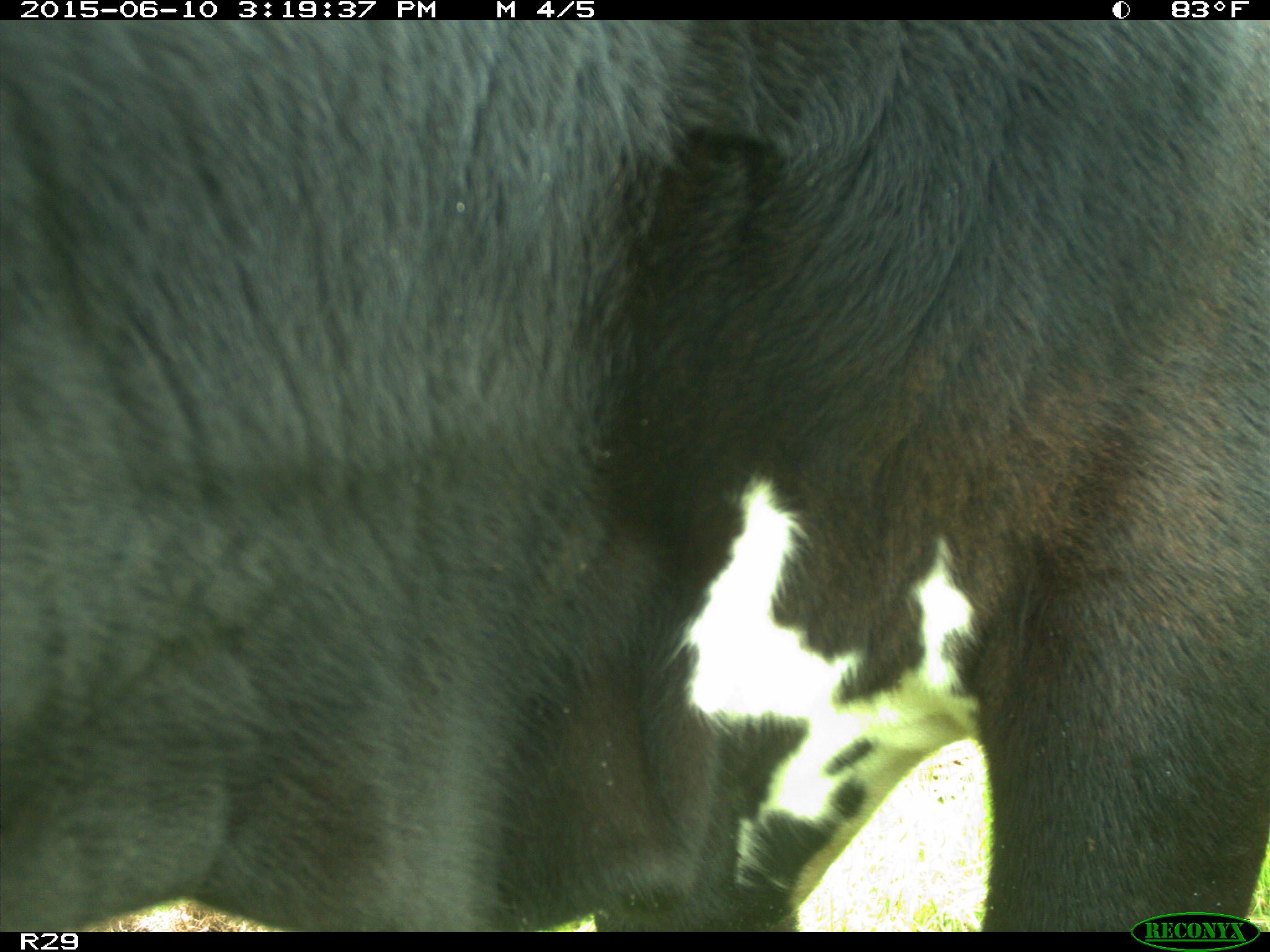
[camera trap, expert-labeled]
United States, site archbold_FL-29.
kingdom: Animalia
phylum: Chordata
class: Mammalia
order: Artiodactyla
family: Bovidae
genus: Bos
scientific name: Bos taurus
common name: domestic cow